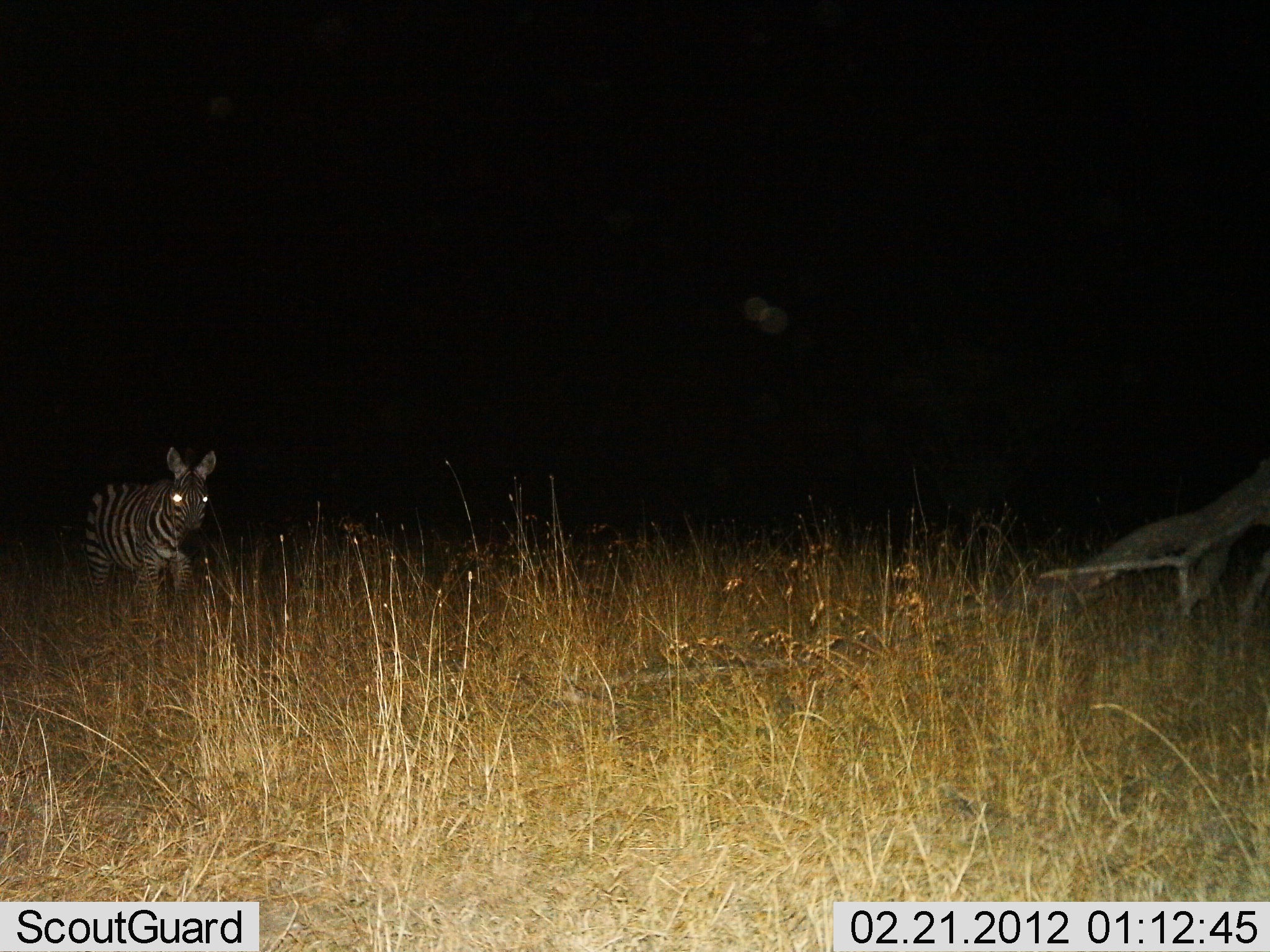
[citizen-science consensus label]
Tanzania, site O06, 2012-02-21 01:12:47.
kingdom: Animalia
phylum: Chordata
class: Mammalia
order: Perissodactyla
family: Equidae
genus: Equus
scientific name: Equus quagga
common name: plains zebra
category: zebra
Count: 1.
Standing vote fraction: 75%.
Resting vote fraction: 0%.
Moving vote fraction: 25%.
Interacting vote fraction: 0%.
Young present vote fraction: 6%.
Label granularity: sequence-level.